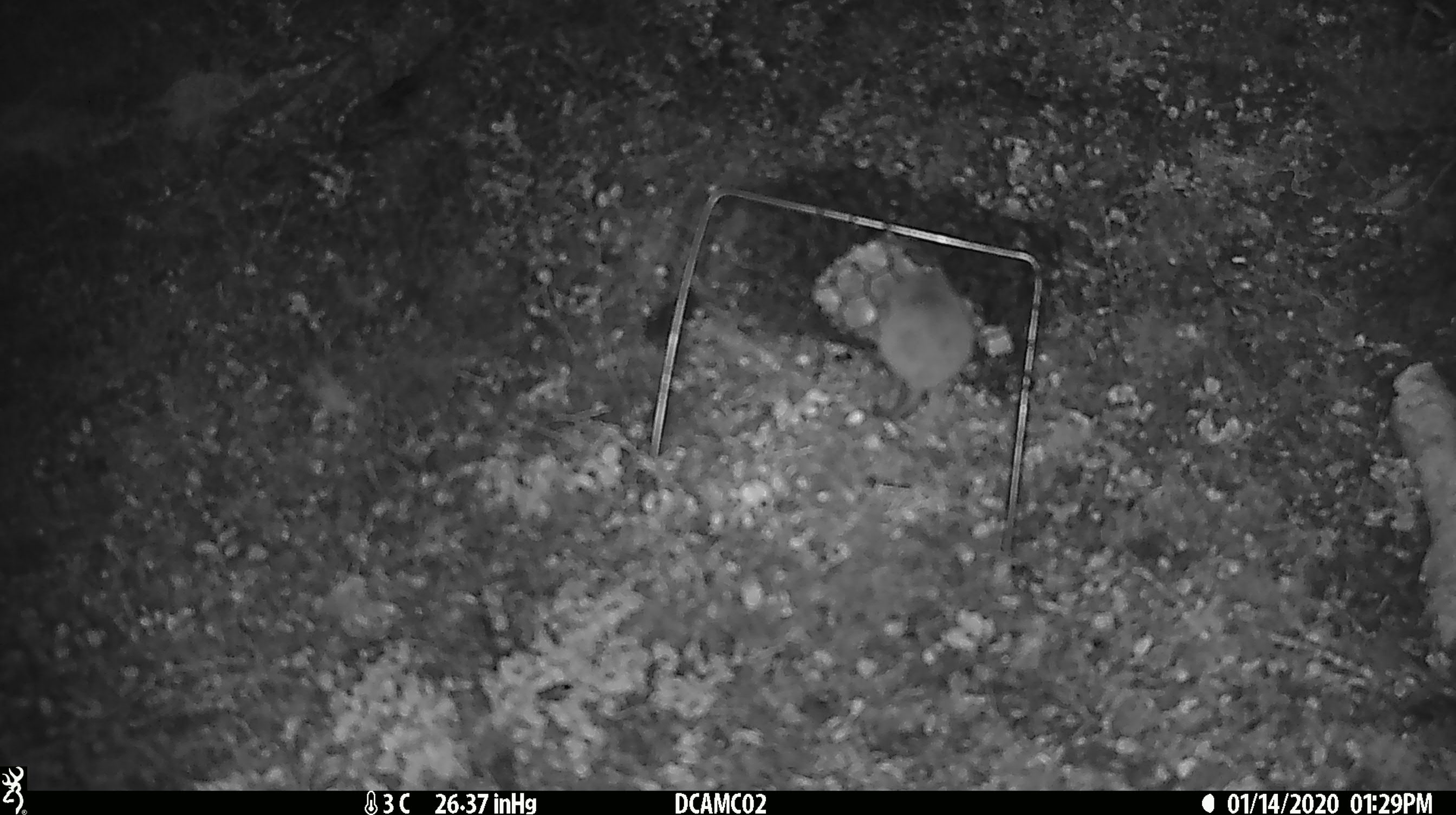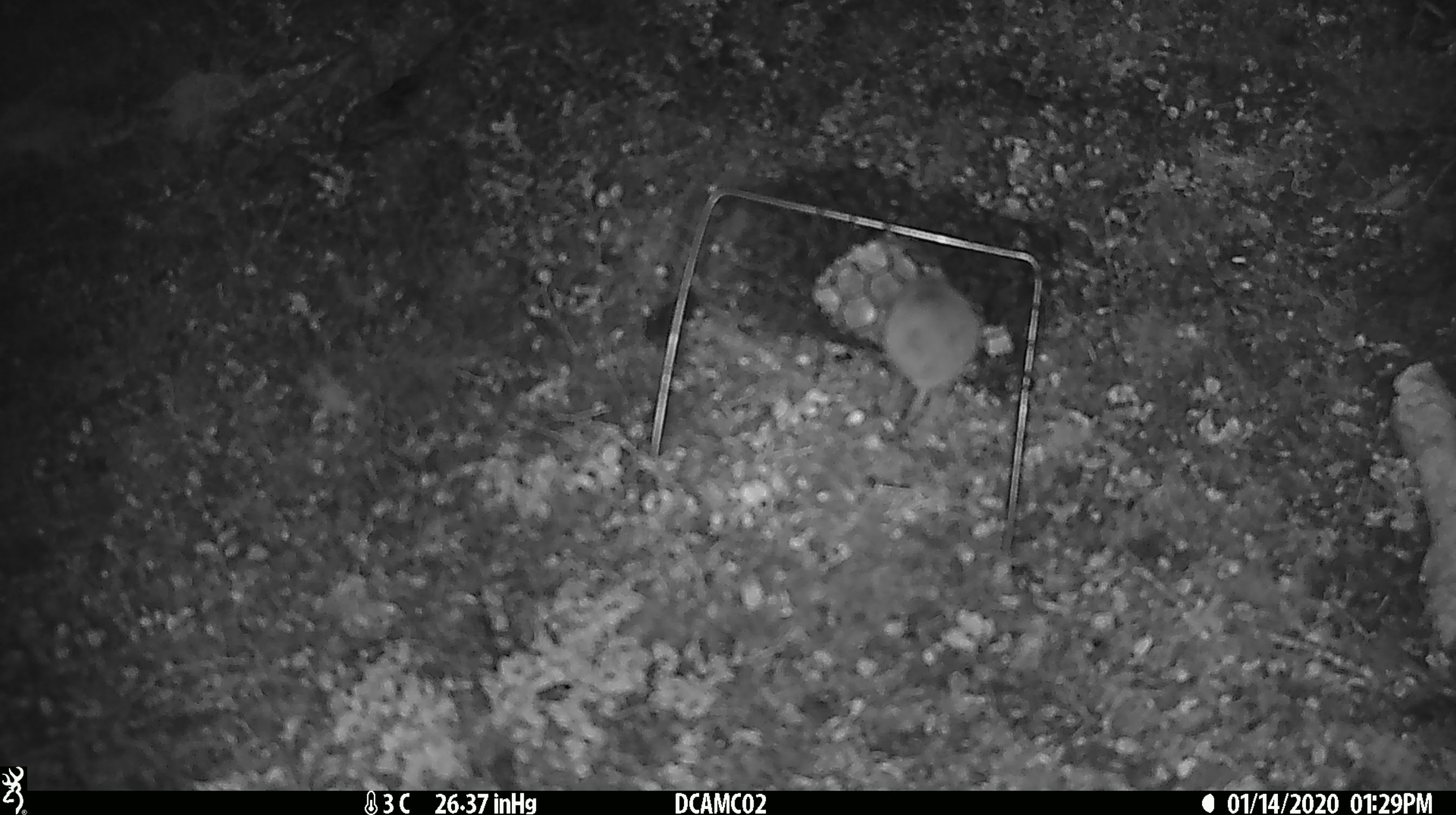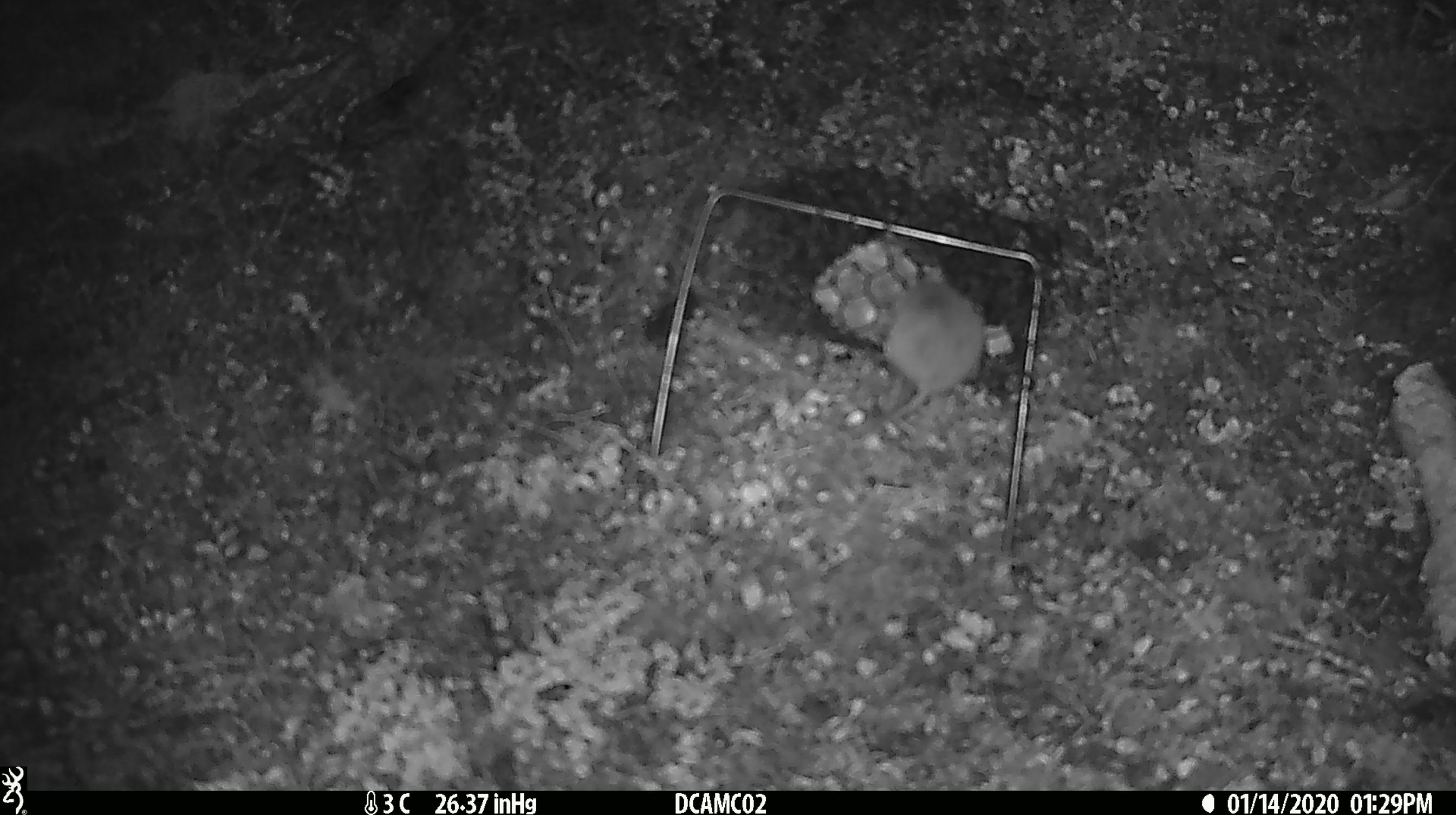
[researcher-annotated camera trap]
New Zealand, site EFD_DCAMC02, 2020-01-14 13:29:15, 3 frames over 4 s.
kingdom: Animalia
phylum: Chordata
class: Mammalia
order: Rodentia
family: Muridae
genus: Mus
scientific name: Mus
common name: mouse